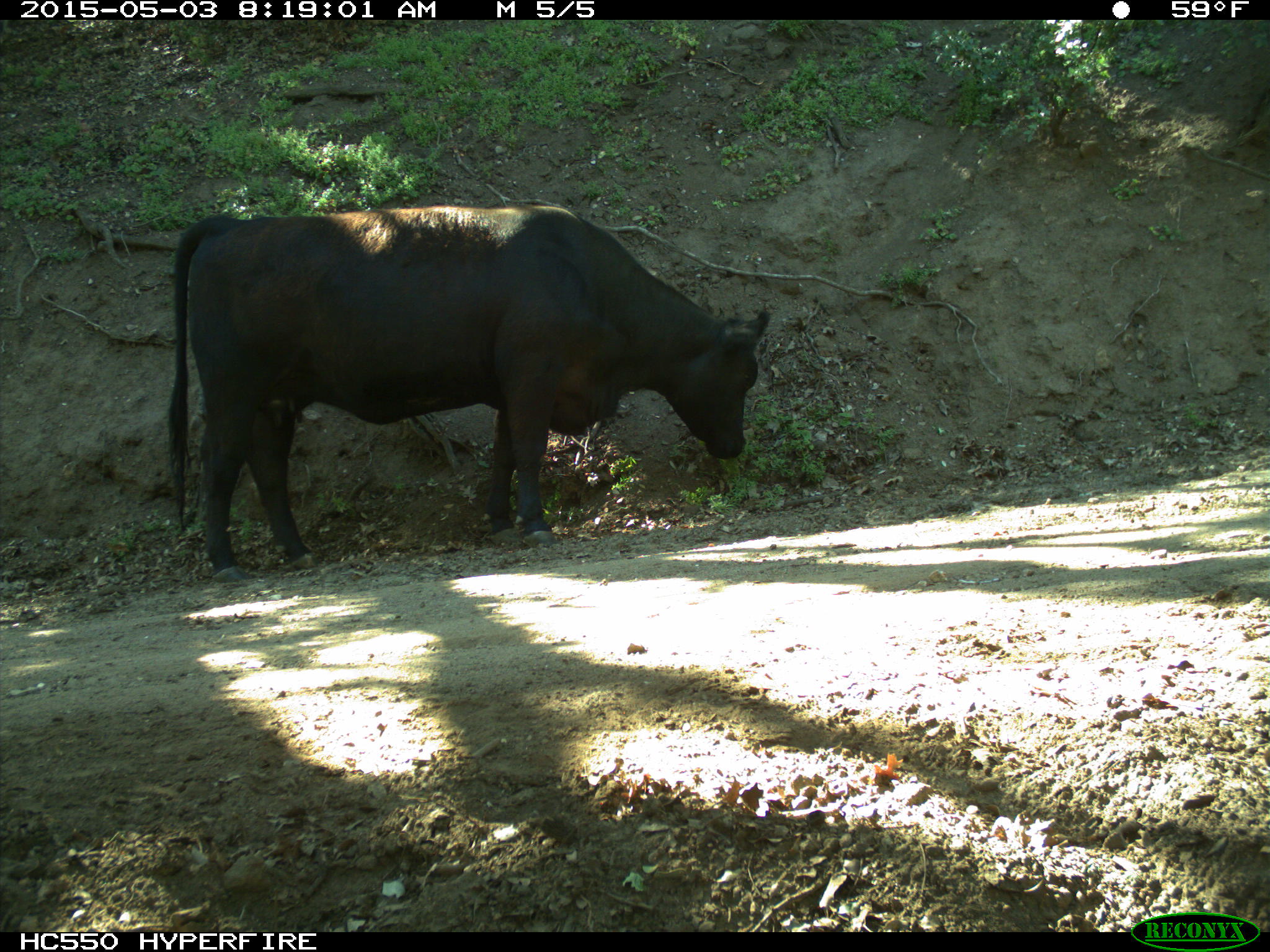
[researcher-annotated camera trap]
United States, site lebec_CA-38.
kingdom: Animalia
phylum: Chordata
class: Mammalia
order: Artiodactyla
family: Bovidae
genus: Bos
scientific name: Bos taurus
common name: domestic cow